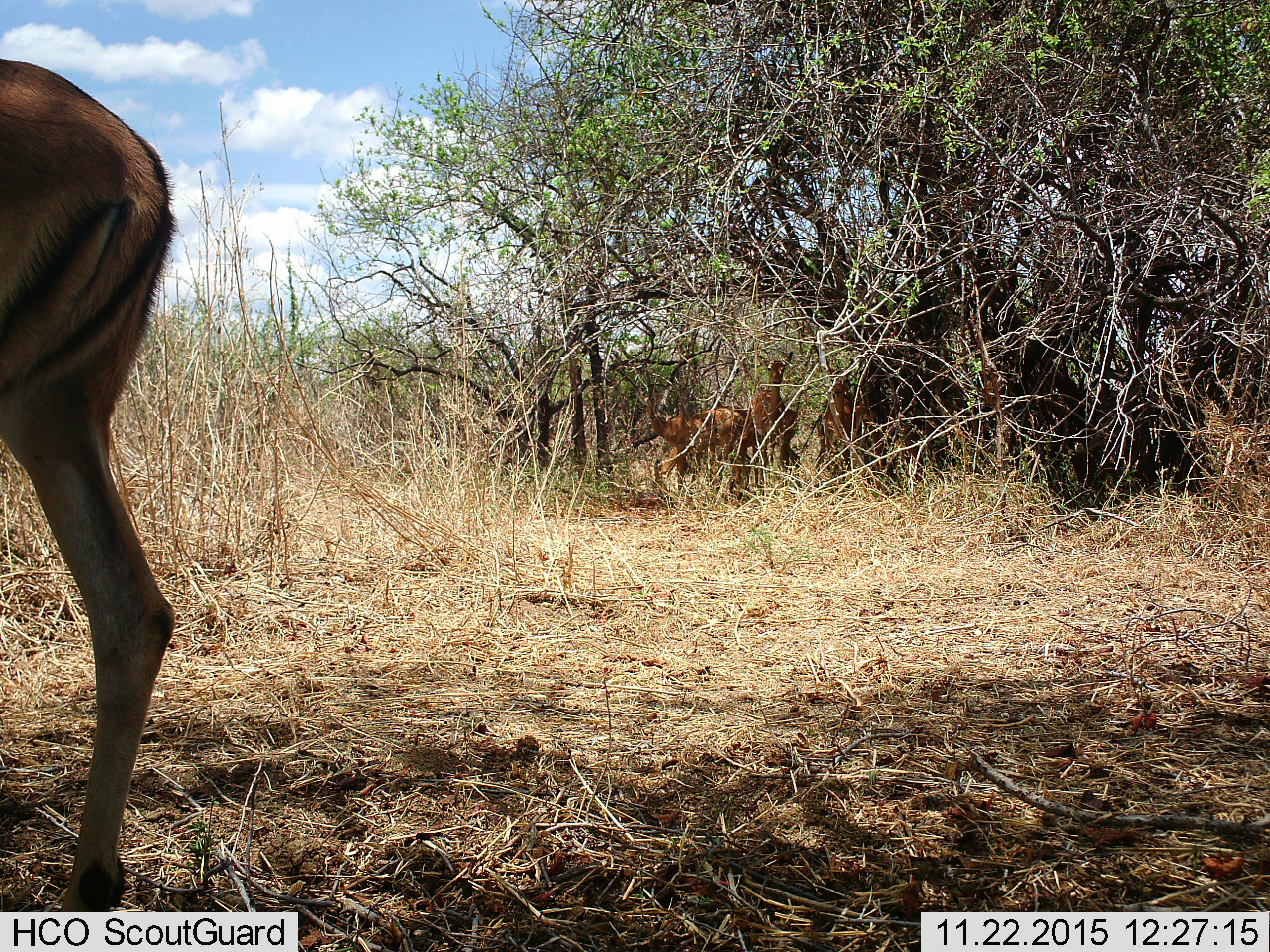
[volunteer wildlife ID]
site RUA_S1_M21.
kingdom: Animalia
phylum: Chordata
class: Mammalia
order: Artiodactyla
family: Bovidae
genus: Aepyceros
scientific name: Aepyceros melampus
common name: impala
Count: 4.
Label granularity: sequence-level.